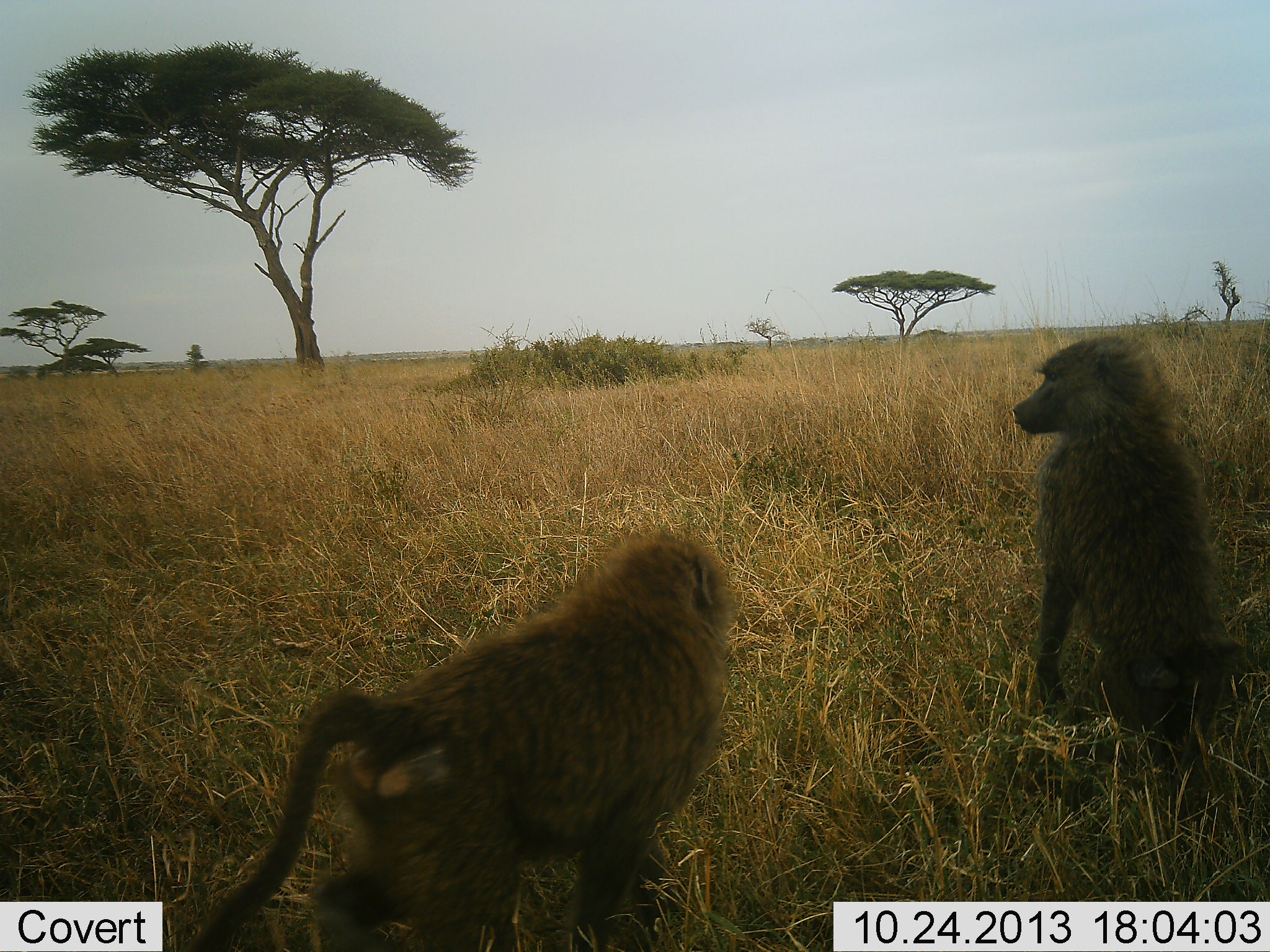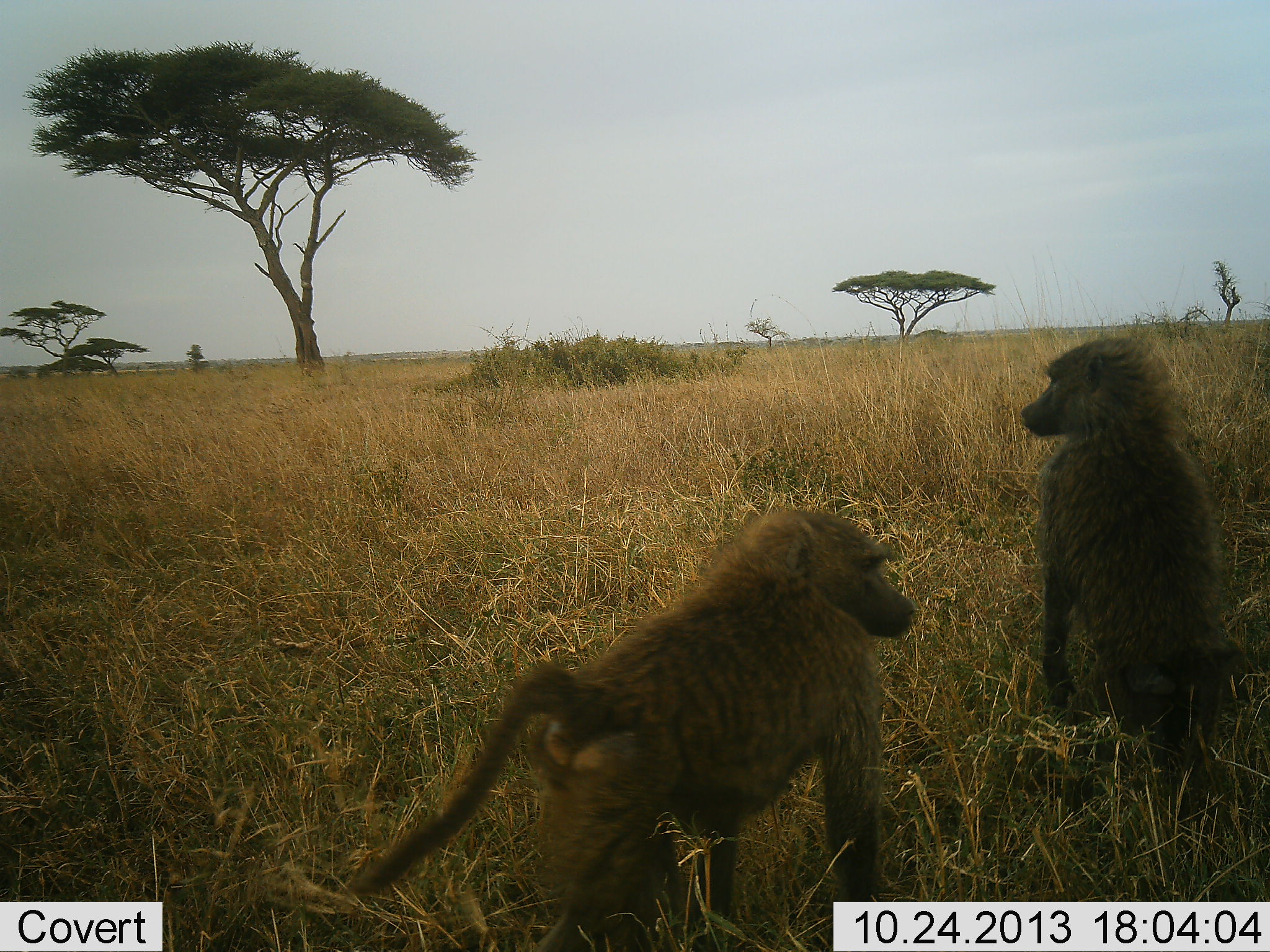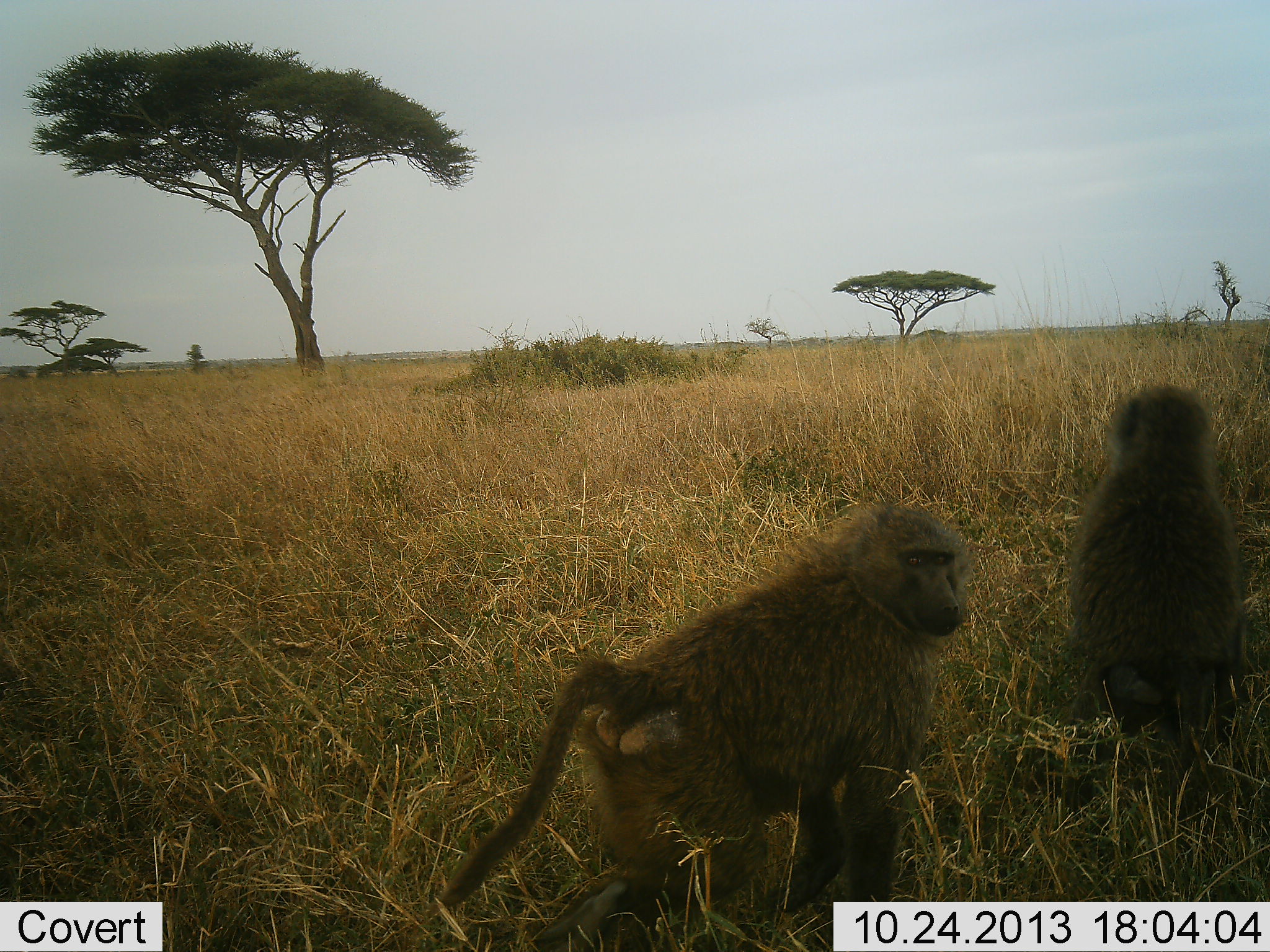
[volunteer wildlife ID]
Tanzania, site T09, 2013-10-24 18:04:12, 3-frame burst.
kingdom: Animalia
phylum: Chordata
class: Mammalia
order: Primates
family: Cercopithecidae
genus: Papio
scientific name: Papio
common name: baboon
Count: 2.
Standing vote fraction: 54%.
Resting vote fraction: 31%.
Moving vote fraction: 85%.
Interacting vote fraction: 0%.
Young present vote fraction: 0%.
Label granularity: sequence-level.